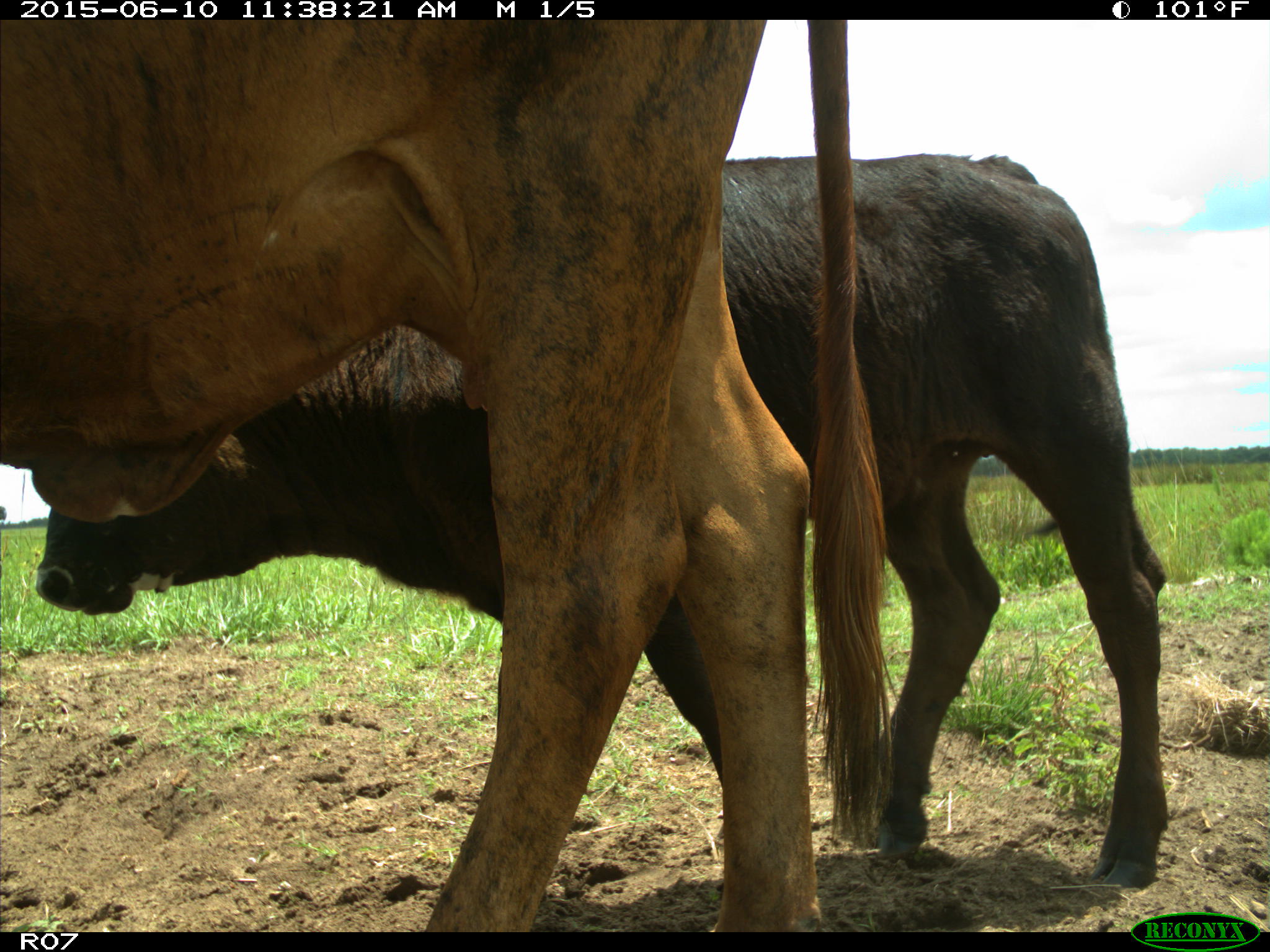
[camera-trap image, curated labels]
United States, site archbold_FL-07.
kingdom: Animalia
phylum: Chordata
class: Mammalia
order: Artiodactyla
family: Bovidae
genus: Bos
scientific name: Bos taurus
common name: domestic cow